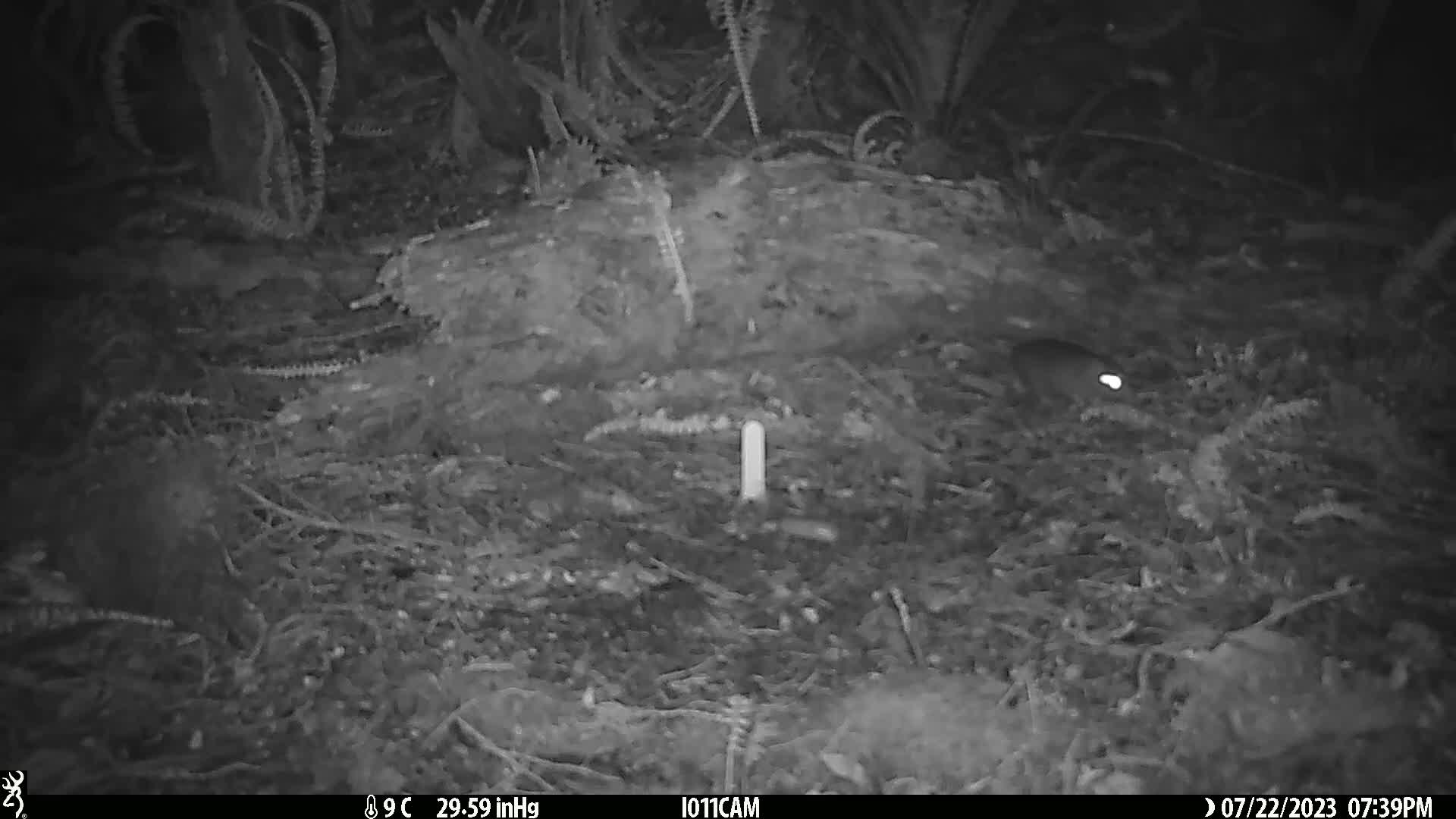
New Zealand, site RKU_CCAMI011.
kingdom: Animalia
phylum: Chordata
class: Mammalia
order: Rodentia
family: Muridae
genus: Rattus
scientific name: Rattus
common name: rat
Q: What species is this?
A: Rat (Rattus).